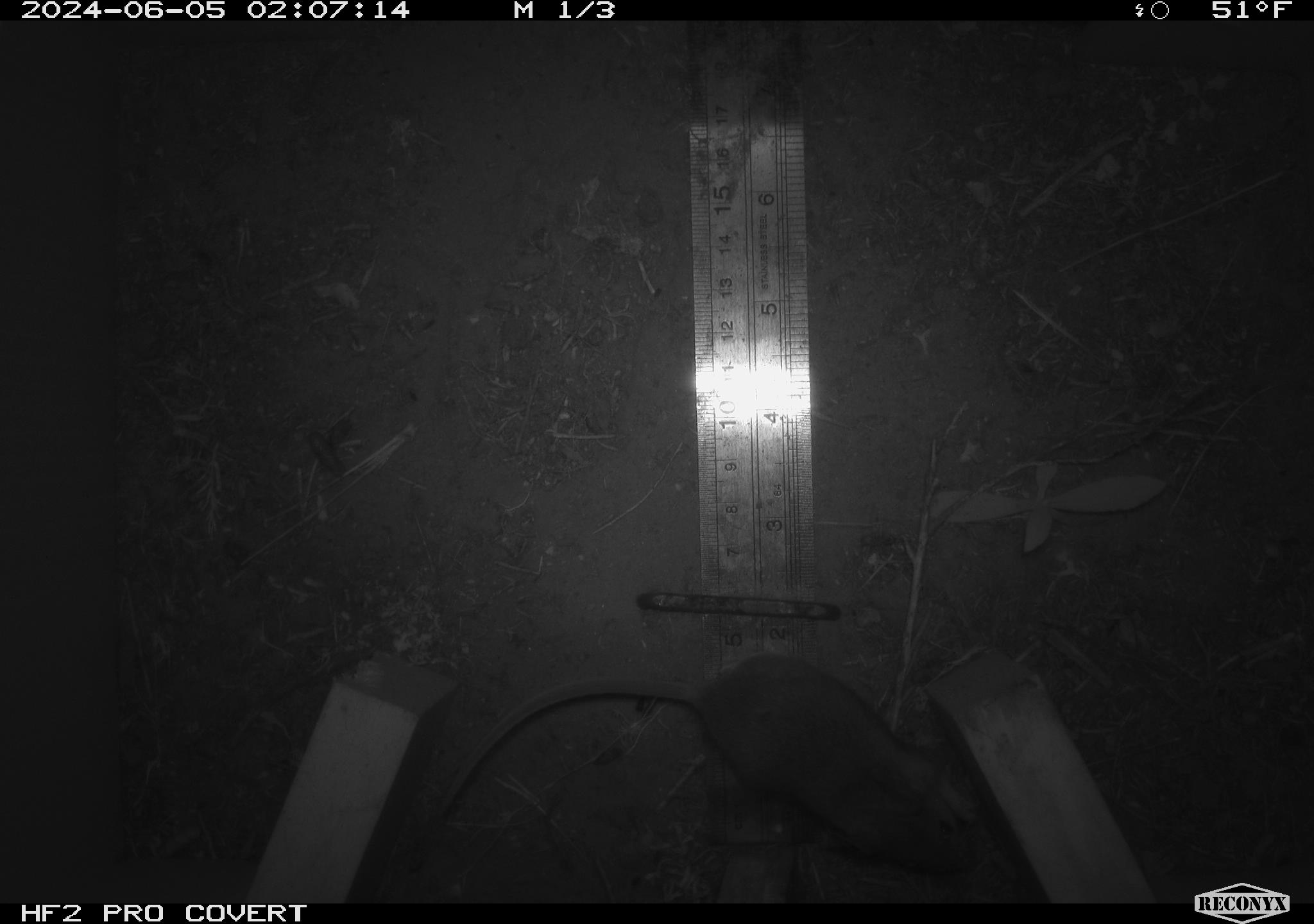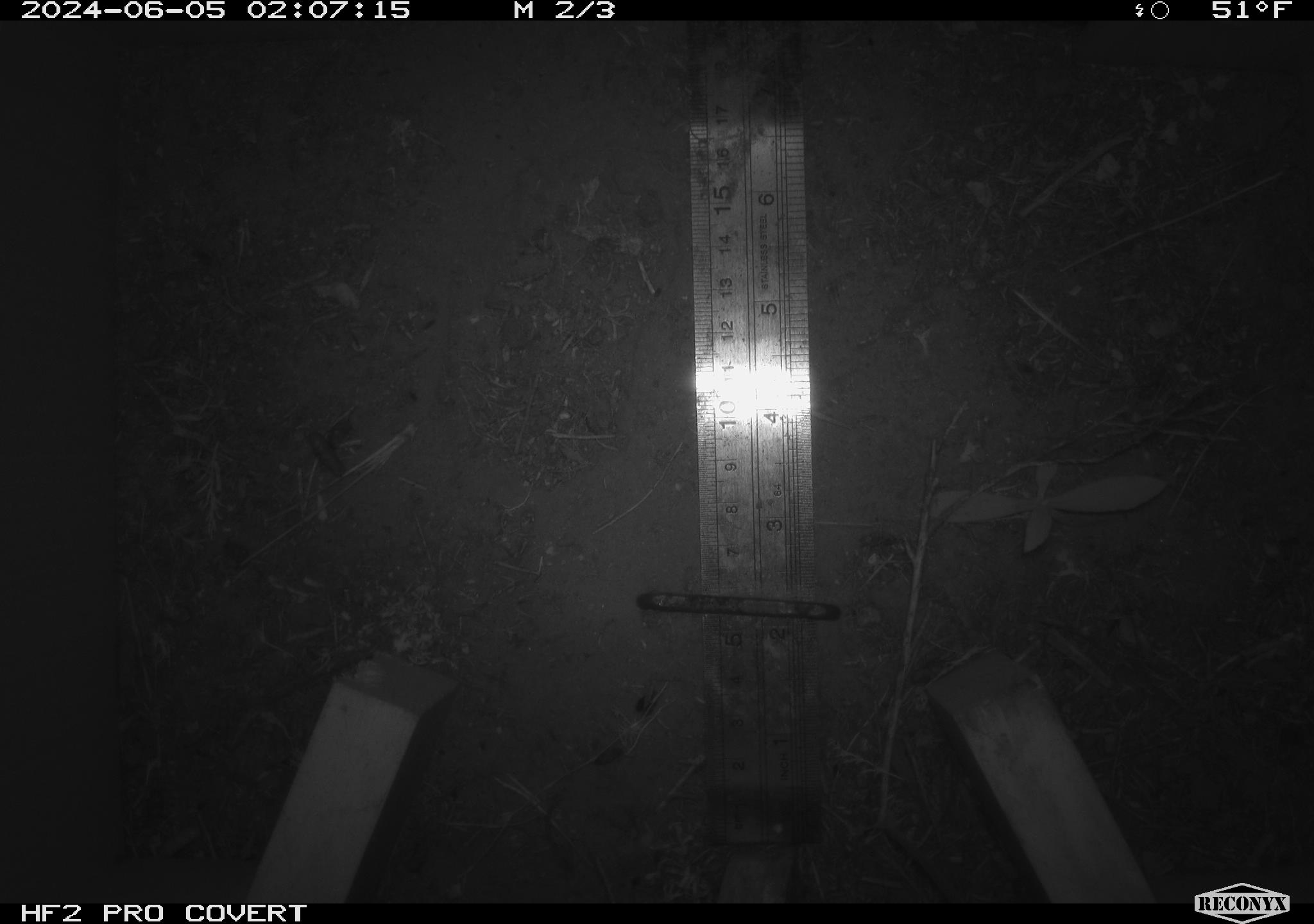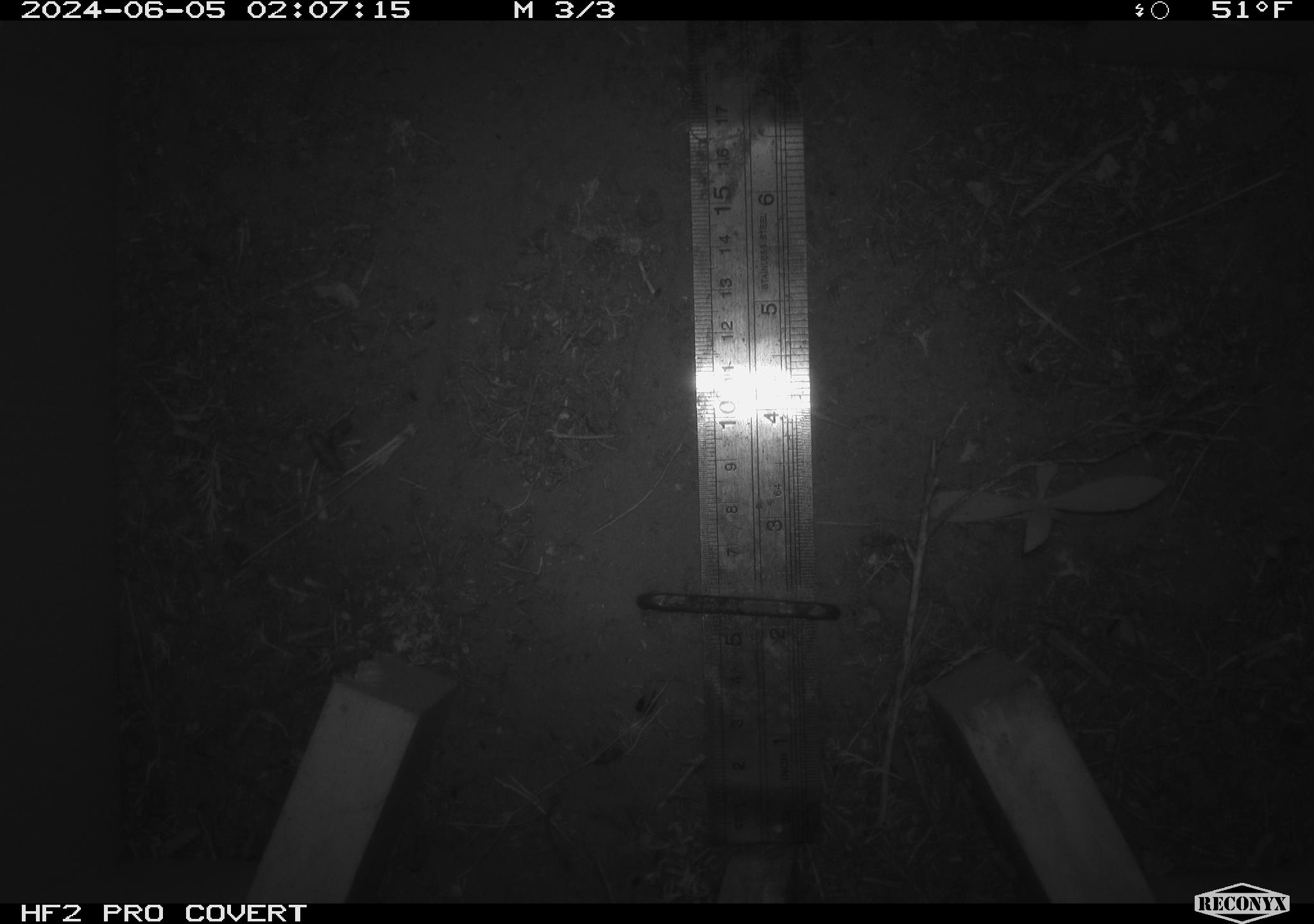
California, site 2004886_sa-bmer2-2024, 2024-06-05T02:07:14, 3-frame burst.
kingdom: Animalia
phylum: Chordata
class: Mammalia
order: Rodentia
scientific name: Rodentia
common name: mouse species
Mouse species (Rodentia).